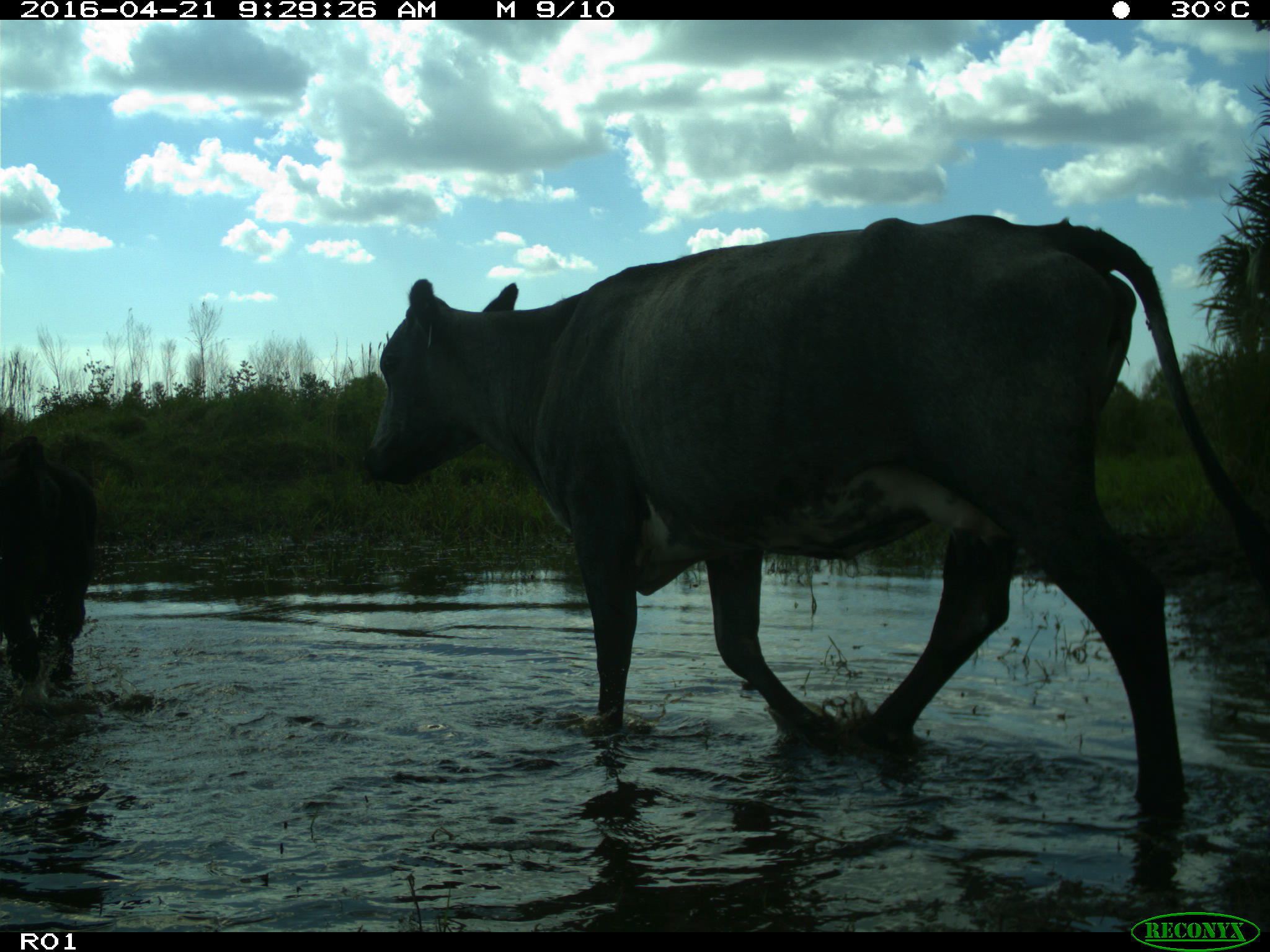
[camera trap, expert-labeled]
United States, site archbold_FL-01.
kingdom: Animalia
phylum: Chordata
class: Mammalia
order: Artiodactyla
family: Bovidae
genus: Bos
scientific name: Bos taurus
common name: domestic cow